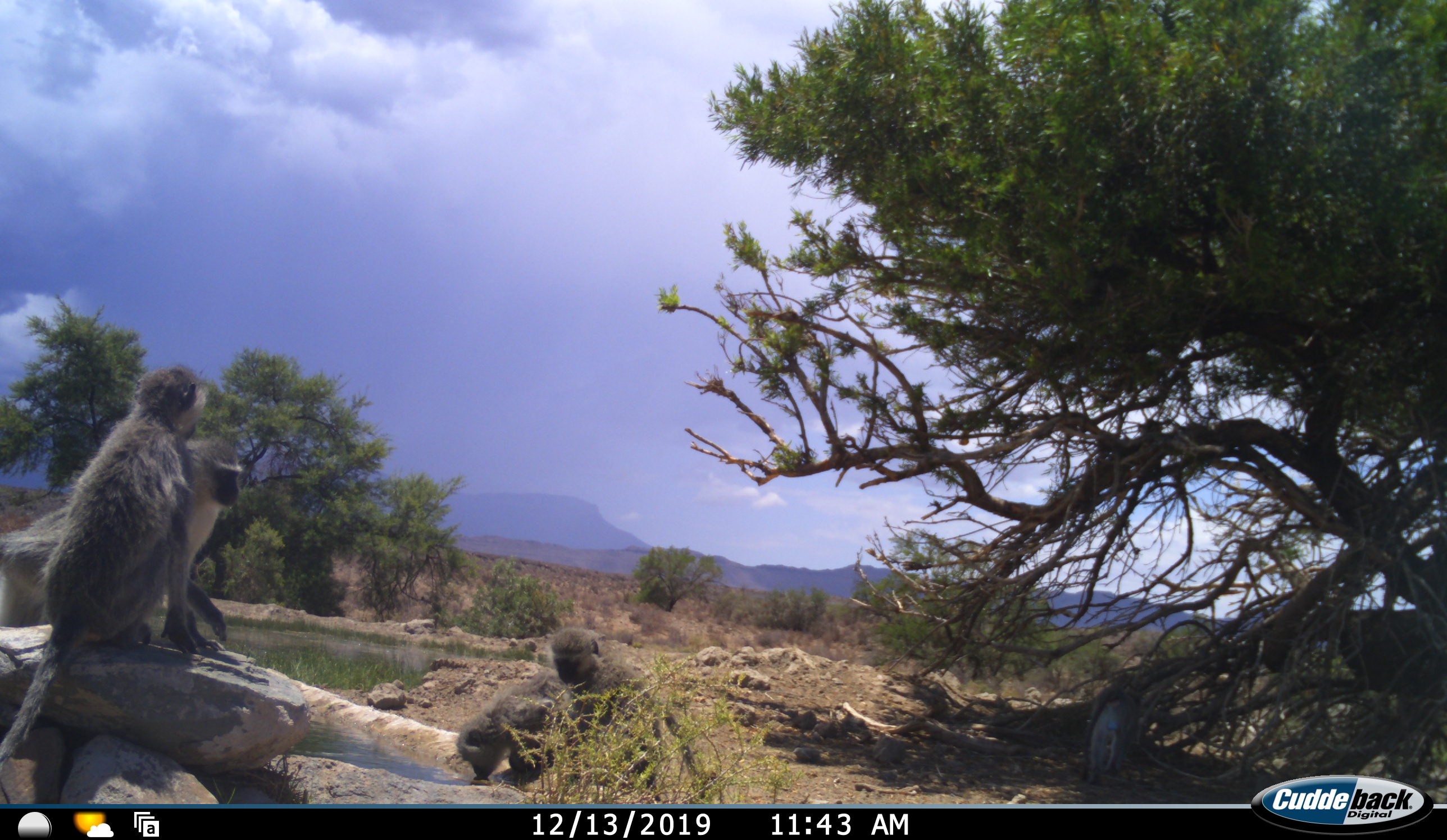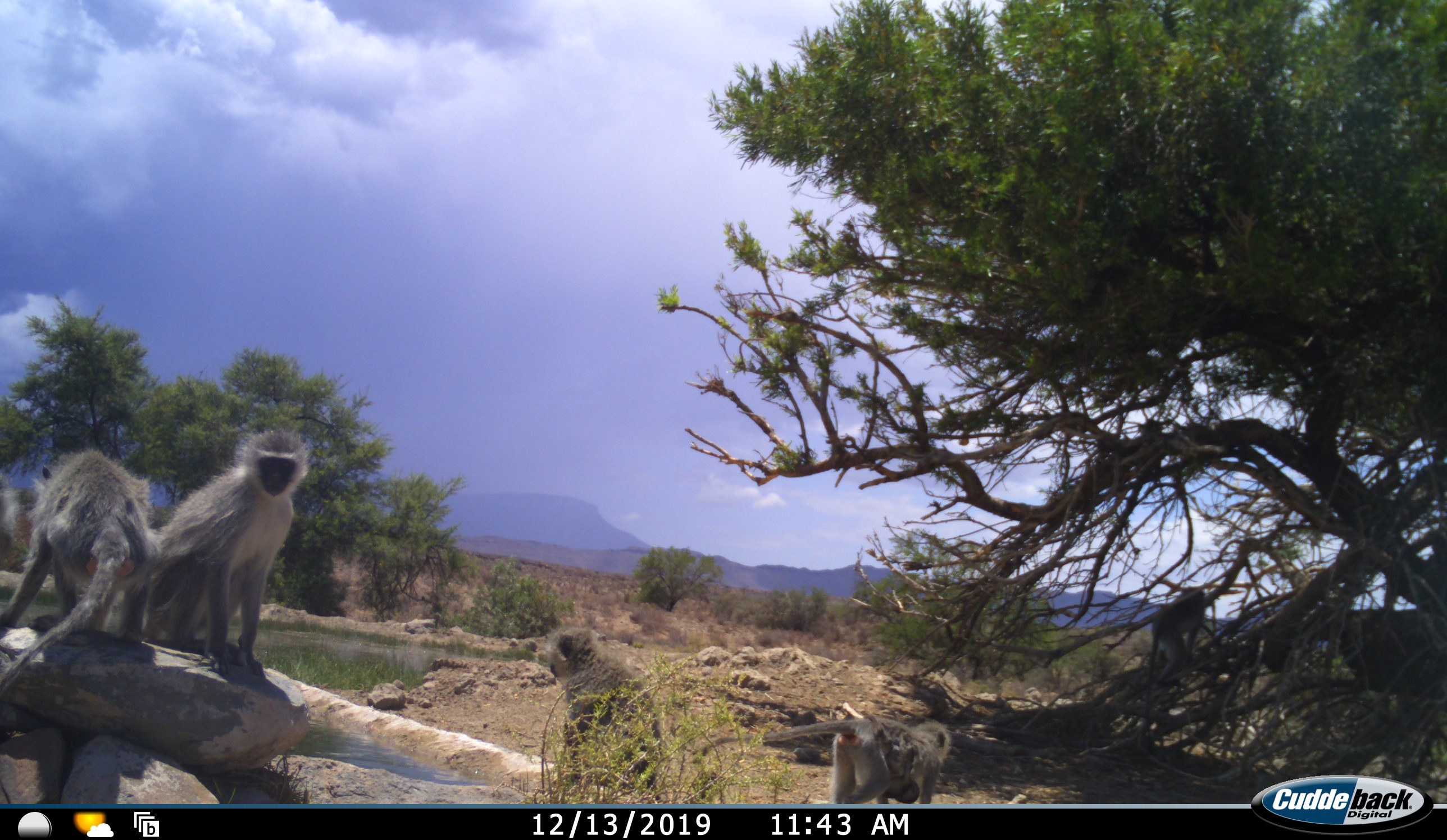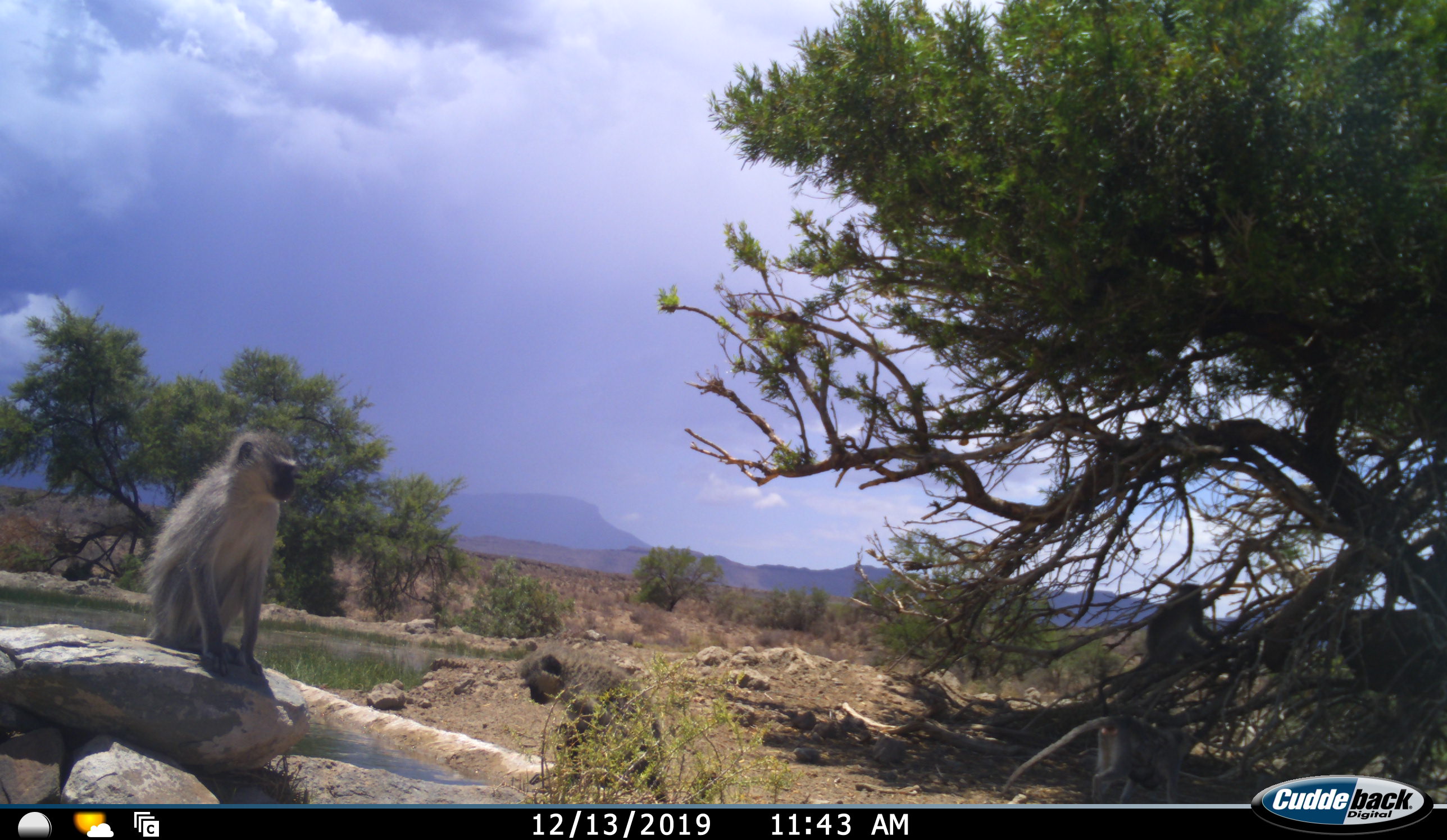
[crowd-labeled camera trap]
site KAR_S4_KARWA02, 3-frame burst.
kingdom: Animalia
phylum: Chordata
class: Mammalia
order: Primates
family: Cercopithecidae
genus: Chlorocebus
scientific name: Chlorocebus pygerythrus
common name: vervet monkey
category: monkeyvervet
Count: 5.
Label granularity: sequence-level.